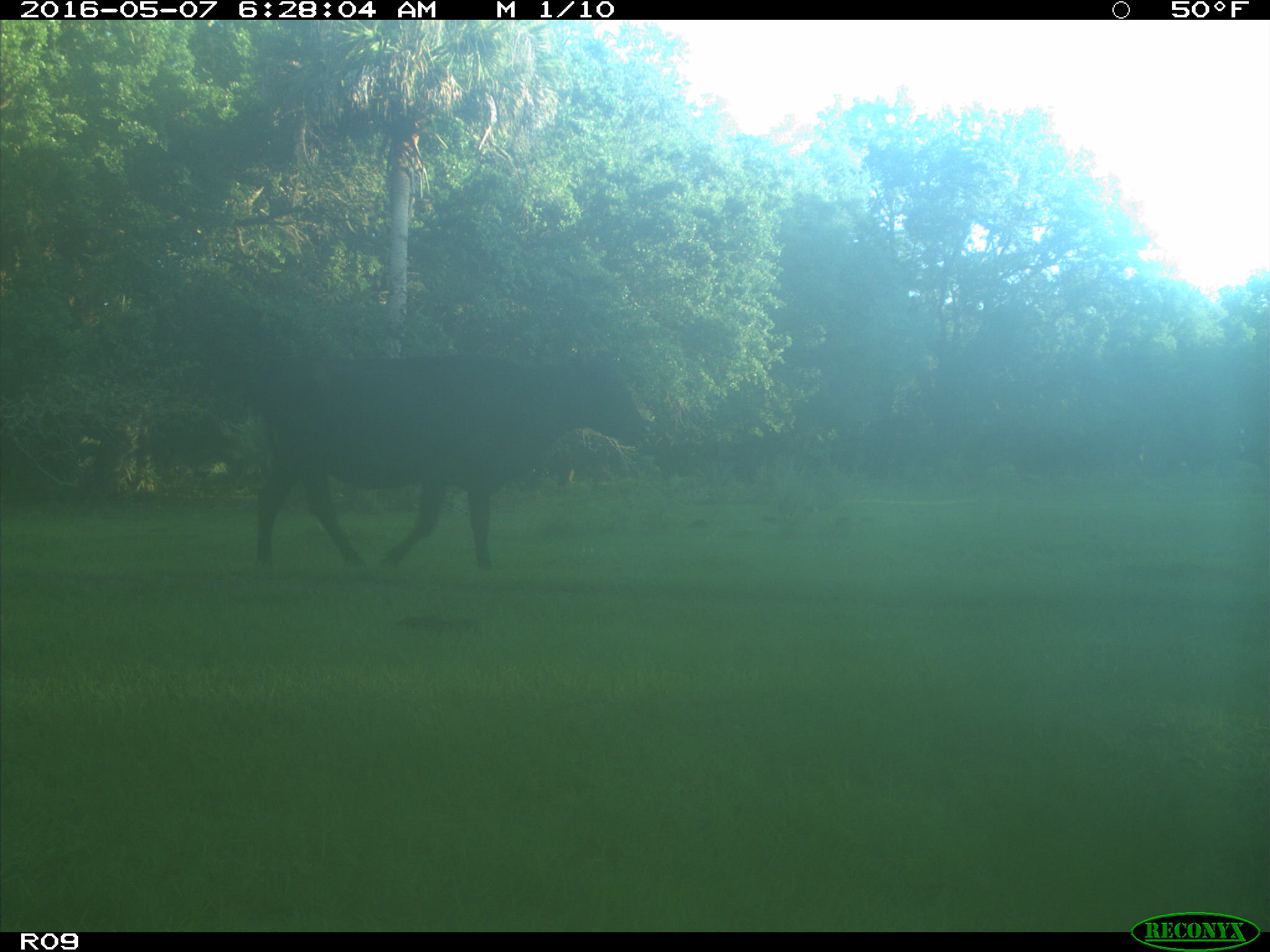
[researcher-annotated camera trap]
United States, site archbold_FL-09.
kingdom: Animalia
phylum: Chordata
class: Mammalia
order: Artiodactyla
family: Bovidae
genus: Bos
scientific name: Bos taurus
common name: domestic cow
Bos taurus (domestic cow).